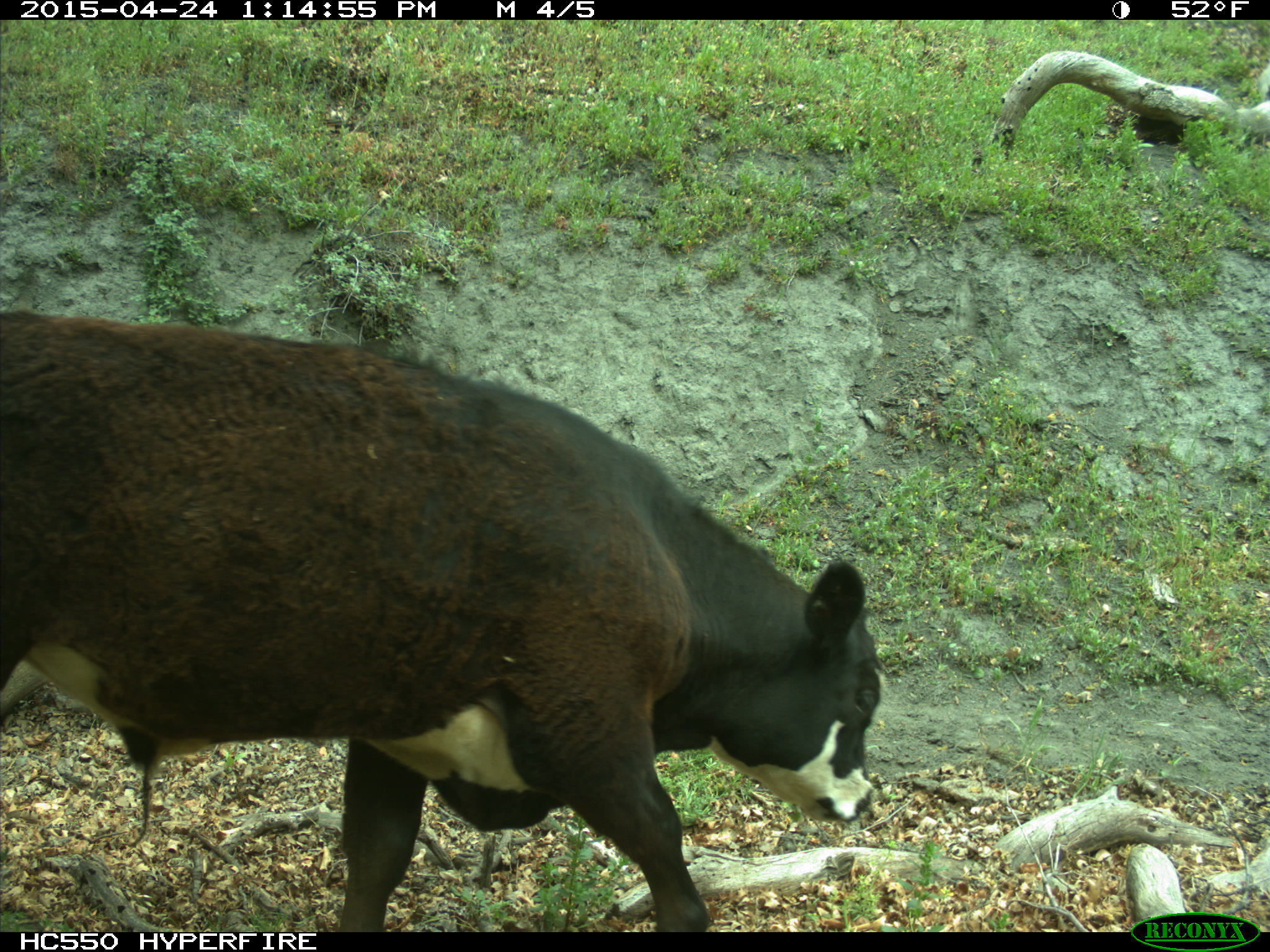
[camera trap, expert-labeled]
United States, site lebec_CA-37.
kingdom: Animalia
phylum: Chordata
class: Mammalia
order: Artiodactyla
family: Bovidae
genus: Bos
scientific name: Bos taurus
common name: domestic cow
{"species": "Bos taurus (domestic cow)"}